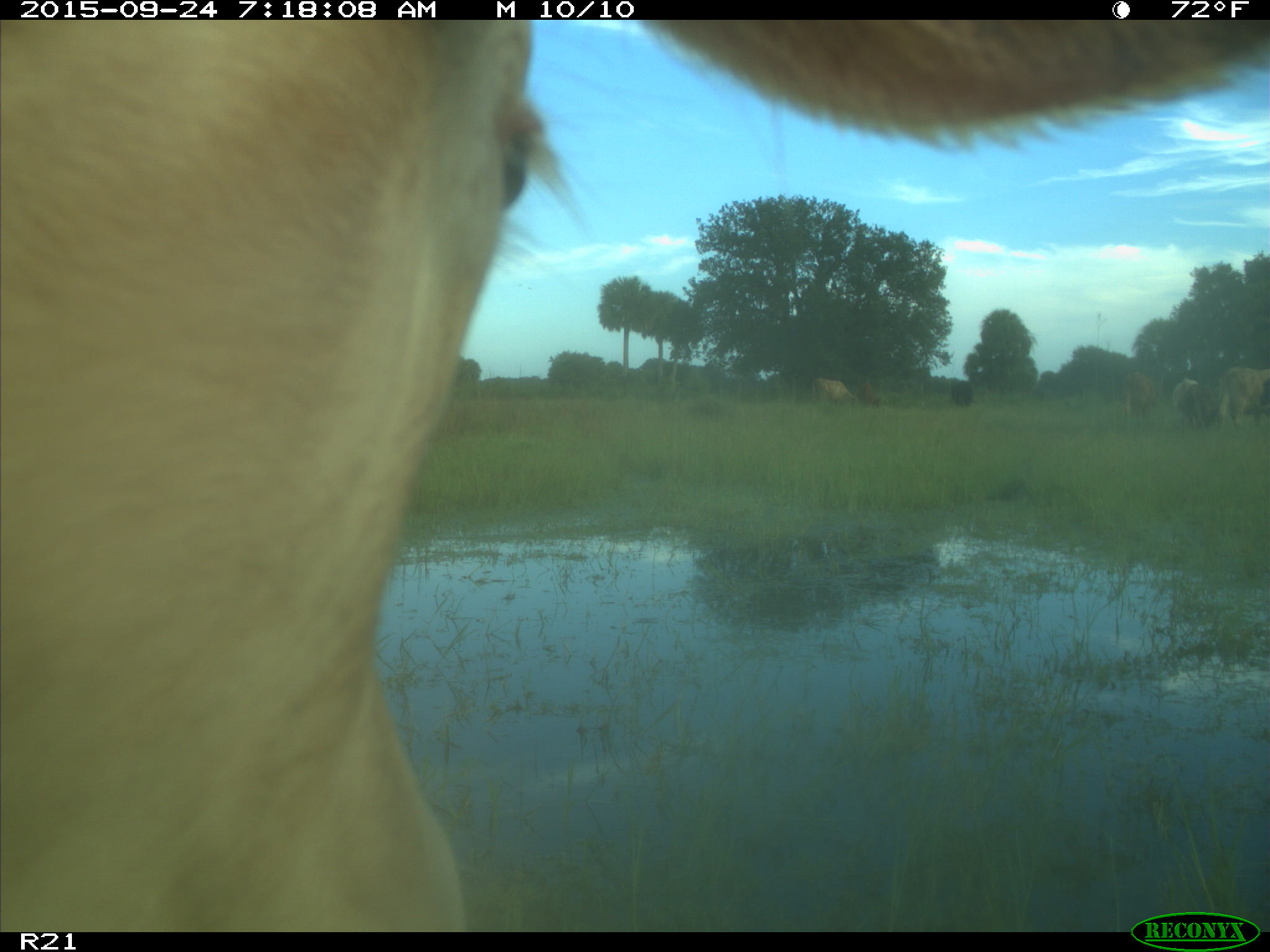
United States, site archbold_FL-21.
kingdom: Animalia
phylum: Chordata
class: Mammalia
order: Artiodactyla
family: Bovidae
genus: Bos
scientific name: Bos taurus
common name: domestic cow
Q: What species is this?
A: Bos taurus (domestic cow).